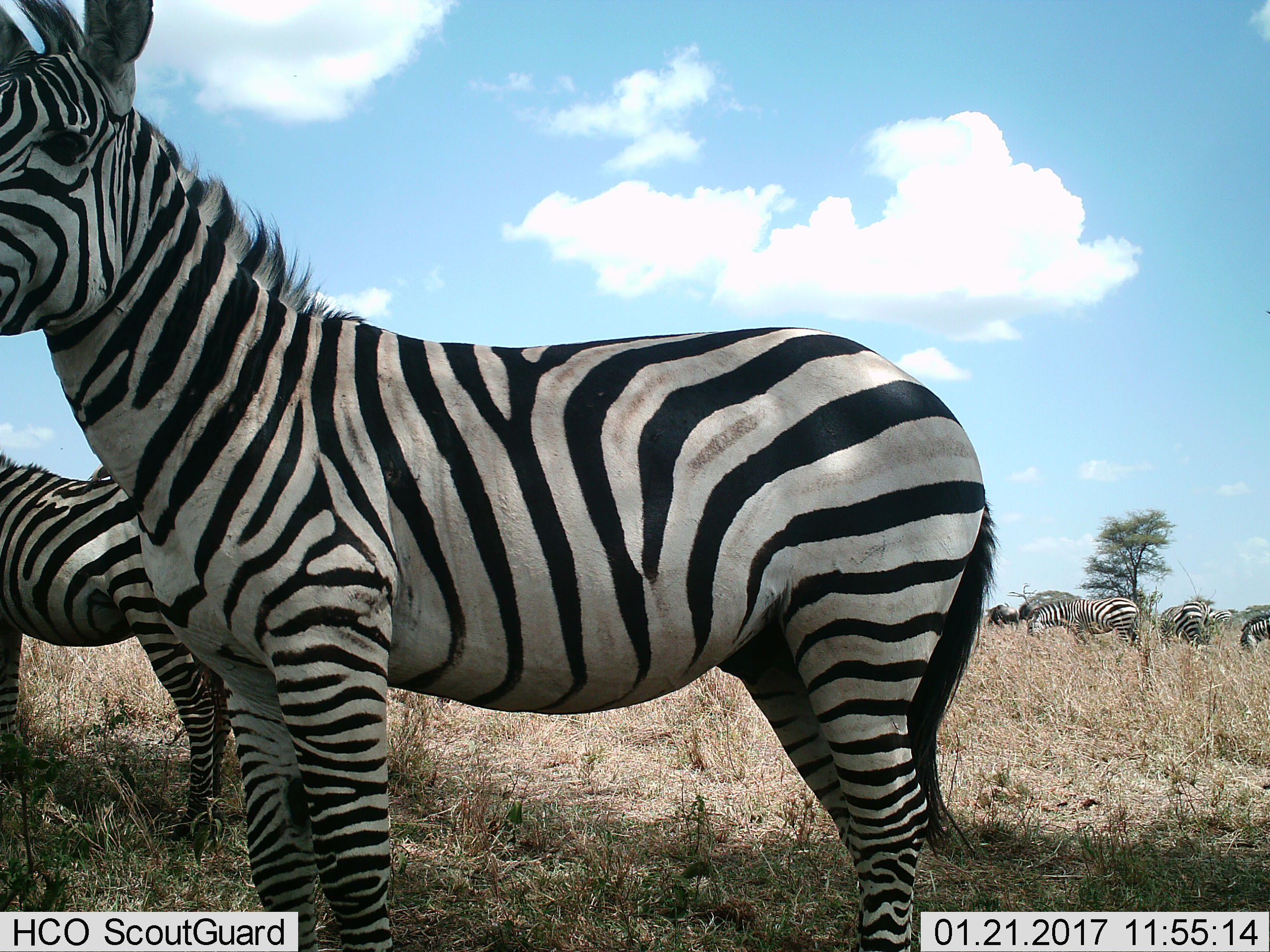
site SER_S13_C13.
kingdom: Animalia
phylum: Chordata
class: Mammalia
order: Perissodactyla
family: Equidae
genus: Equus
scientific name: Equus quagga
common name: plains zebra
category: zebraplains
Zebraplains (plains zebra) (Equus quagga), count 6. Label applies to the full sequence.